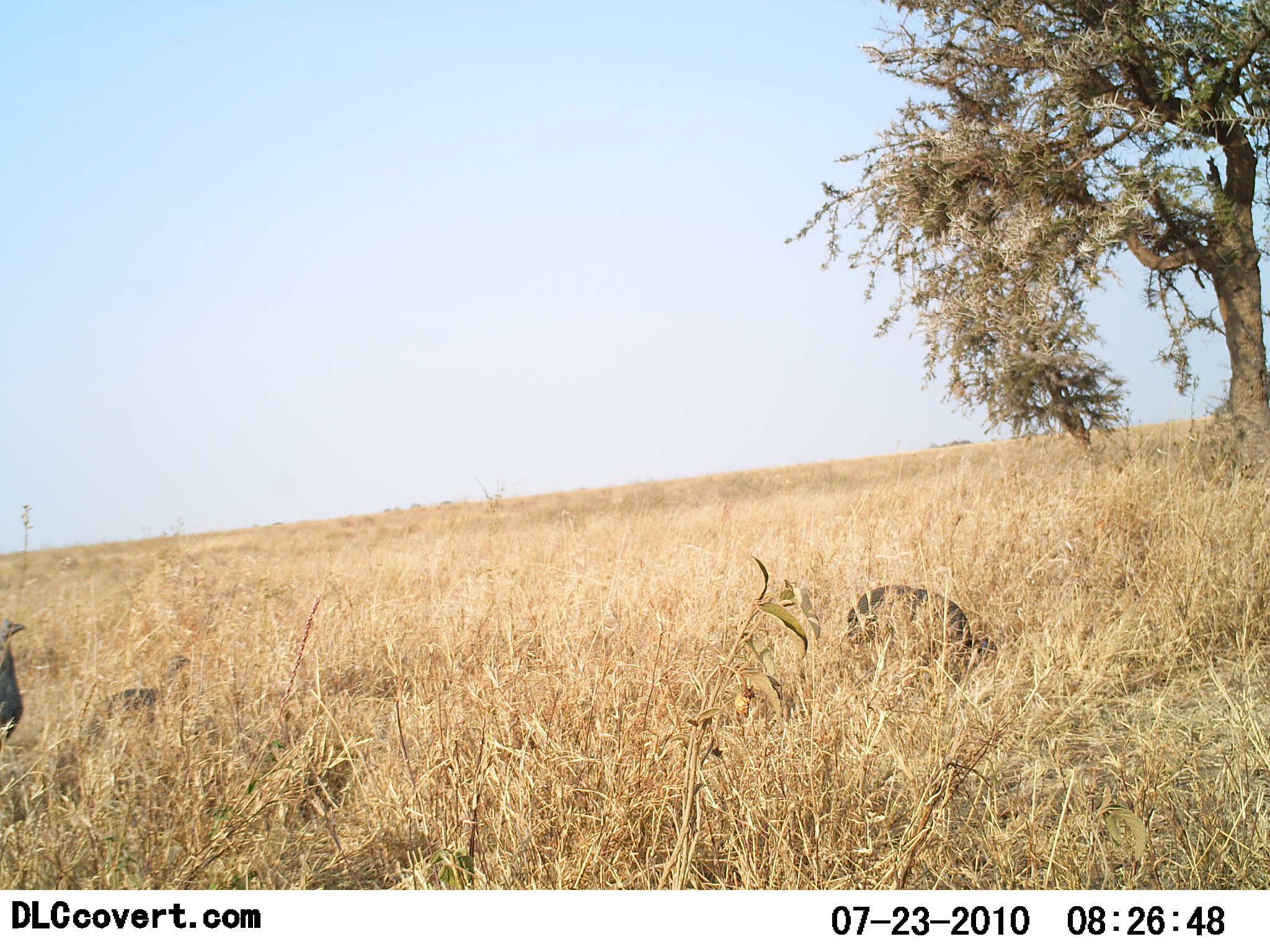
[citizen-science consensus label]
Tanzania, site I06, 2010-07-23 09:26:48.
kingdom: Animalia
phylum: Chordata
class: Aves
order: Galliformes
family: Numididae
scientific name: Numididae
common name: guinea fowl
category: guineafowl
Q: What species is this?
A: Guineafowl (guinea fowl) (Numididae).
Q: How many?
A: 2.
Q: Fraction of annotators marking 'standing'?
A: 67%.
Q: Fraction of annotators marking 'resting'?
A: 11%.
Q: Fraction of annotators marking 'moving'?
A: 33%.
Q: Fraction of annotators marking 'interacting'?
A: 0%.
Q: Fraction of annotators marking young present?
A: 0%.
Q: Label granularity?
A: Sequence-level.